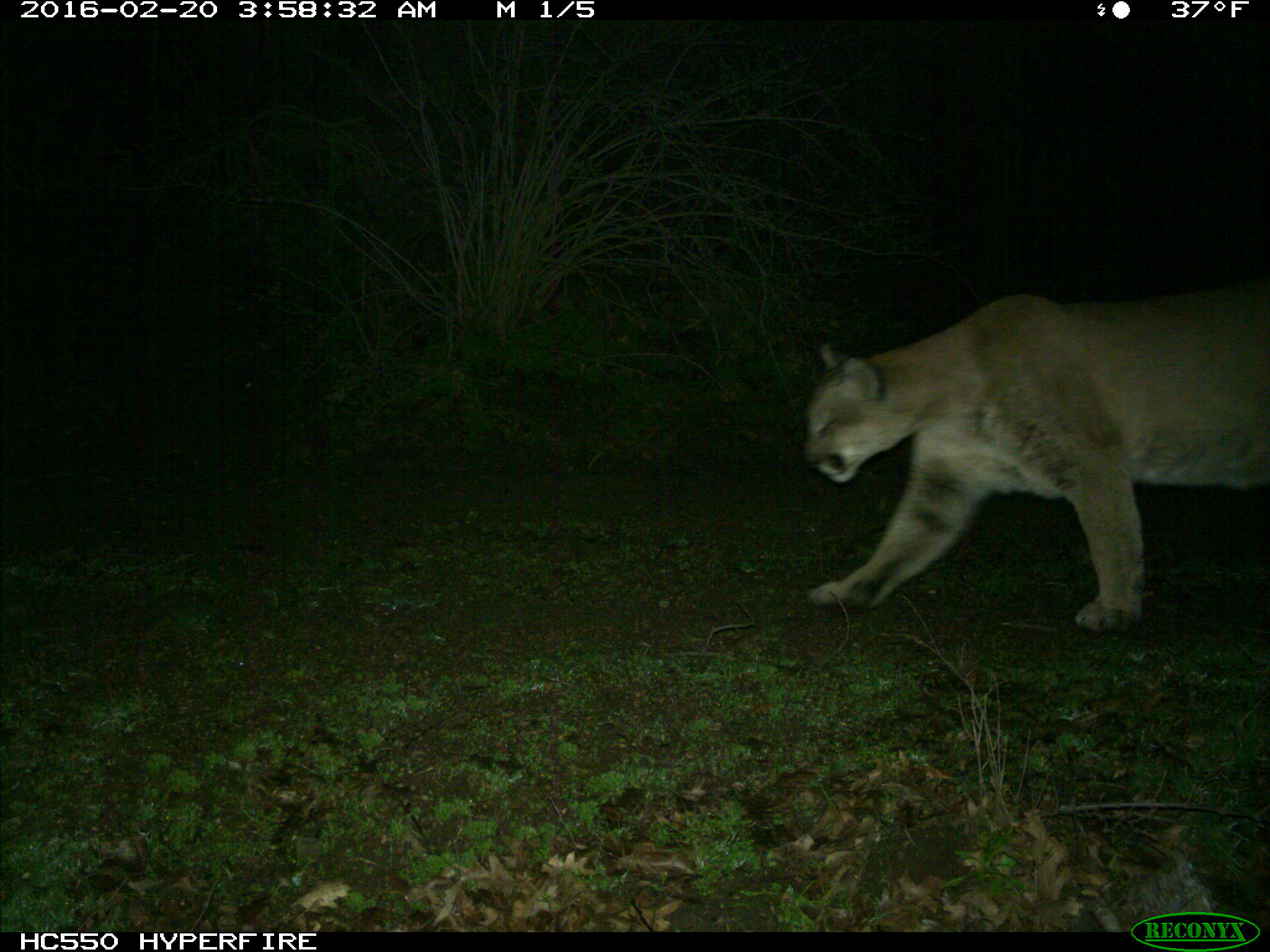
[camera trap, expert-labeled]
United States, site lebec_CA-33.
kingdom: Animalia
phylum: Chordata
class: Mammalia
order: Carnivora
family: Felidae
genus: Puma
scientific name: Puma concolor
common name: mountain lion